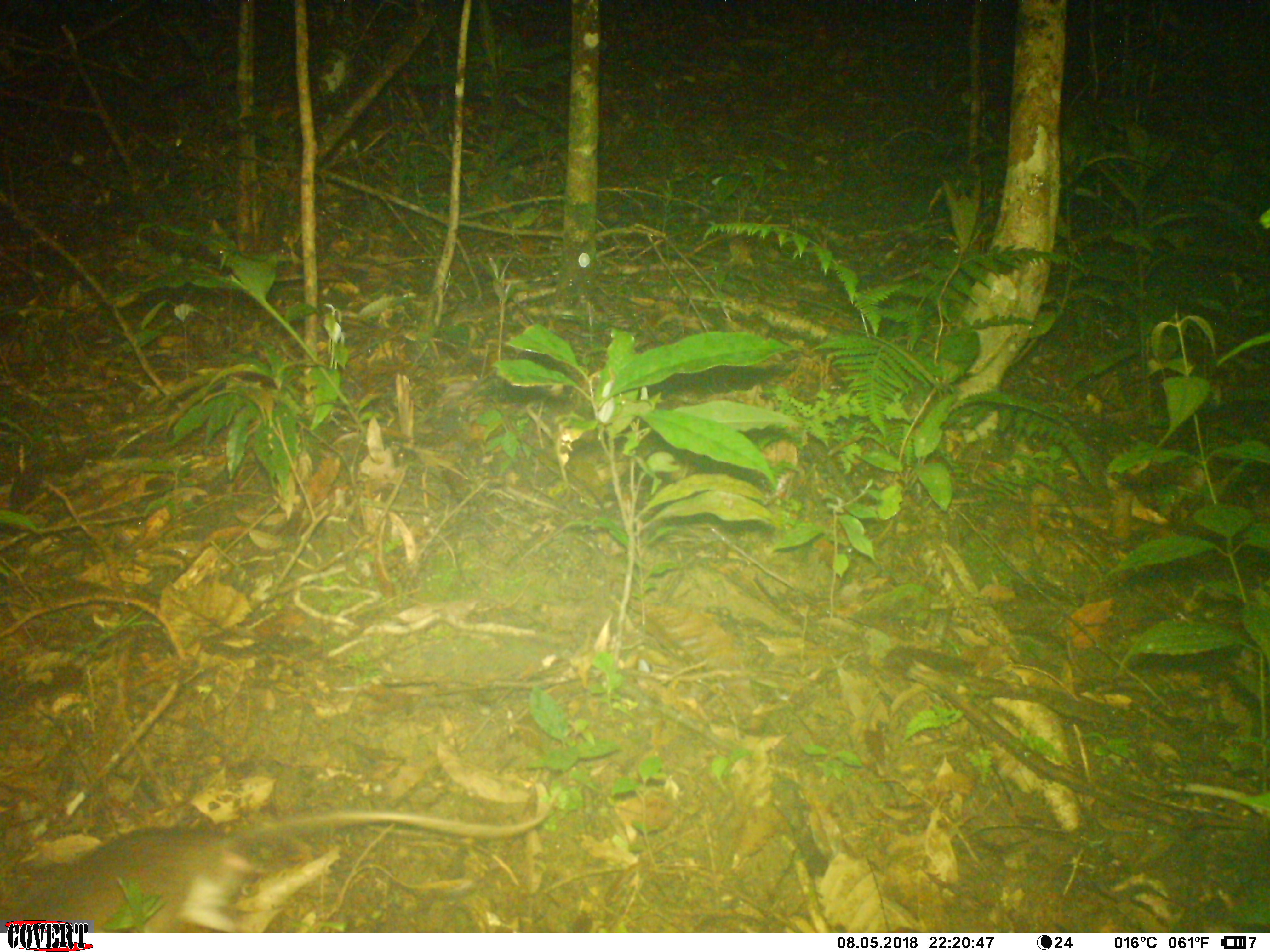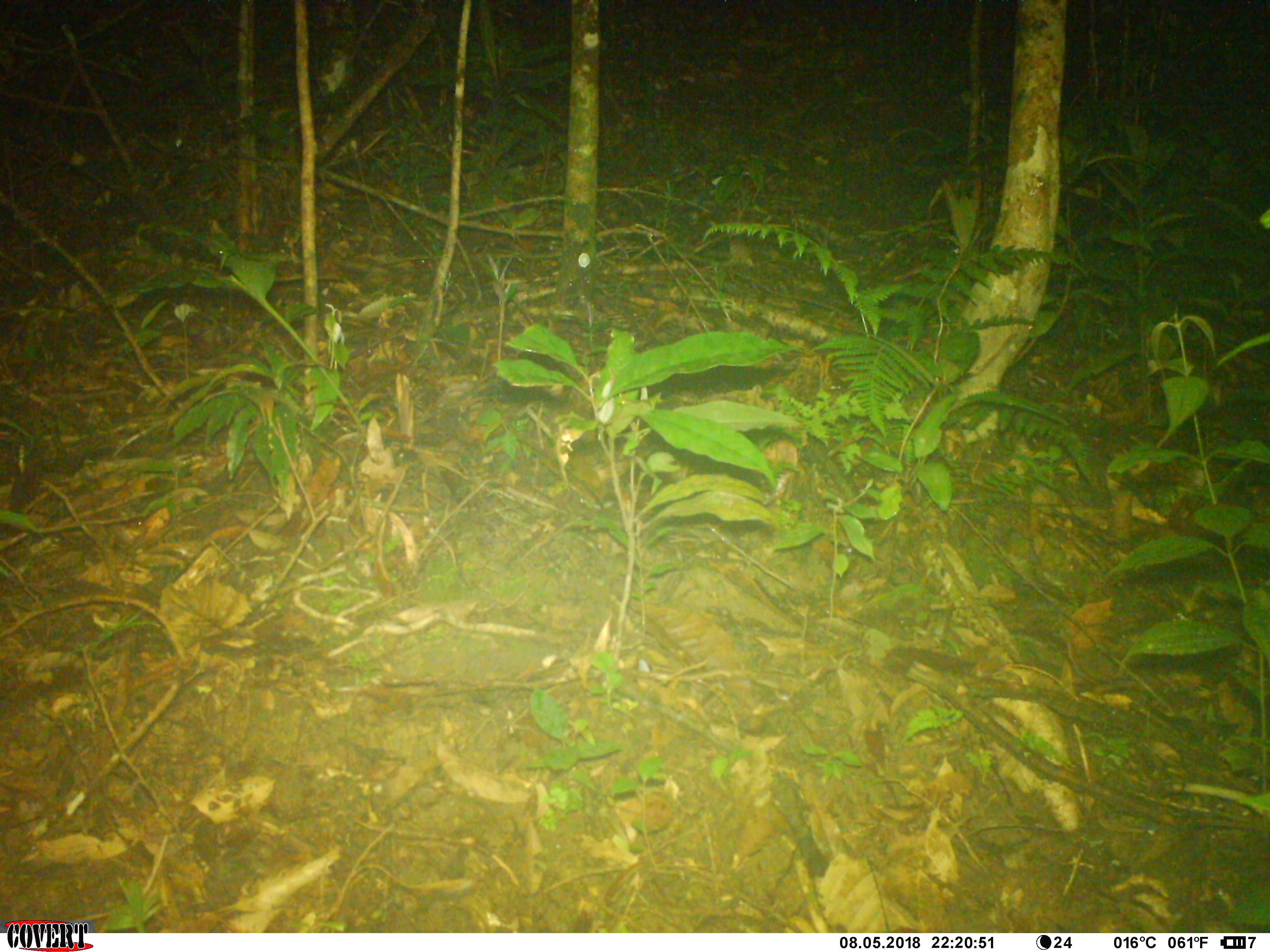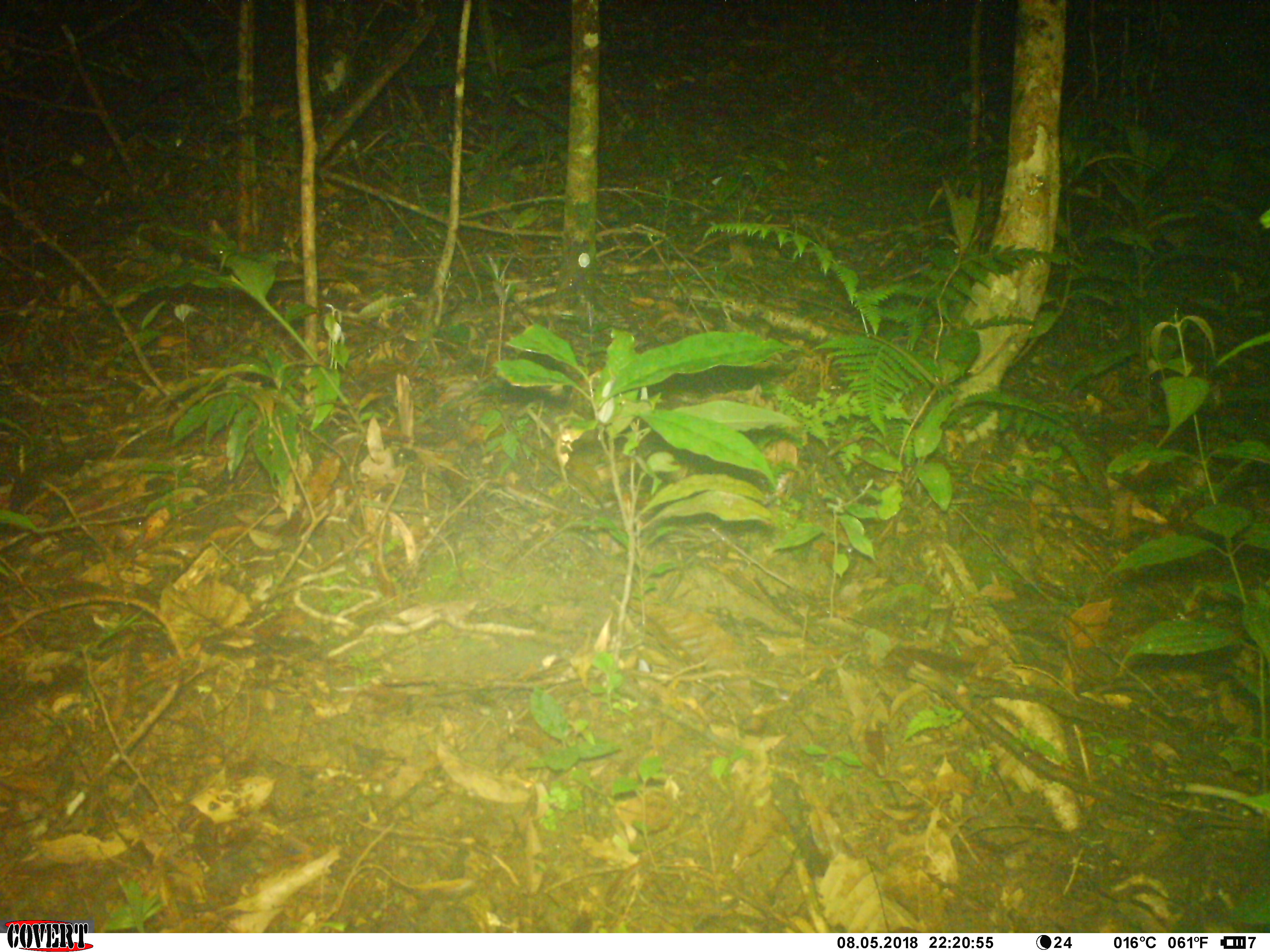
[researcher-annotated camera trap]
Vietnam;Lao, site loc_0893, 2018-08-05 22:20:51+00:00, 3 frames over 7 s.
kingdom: Animalia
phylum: Chordata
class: Mammalia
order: Rodentia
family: Muridae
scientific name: Muridae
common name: old-world mice and rats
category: unidentified murid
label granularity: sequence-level